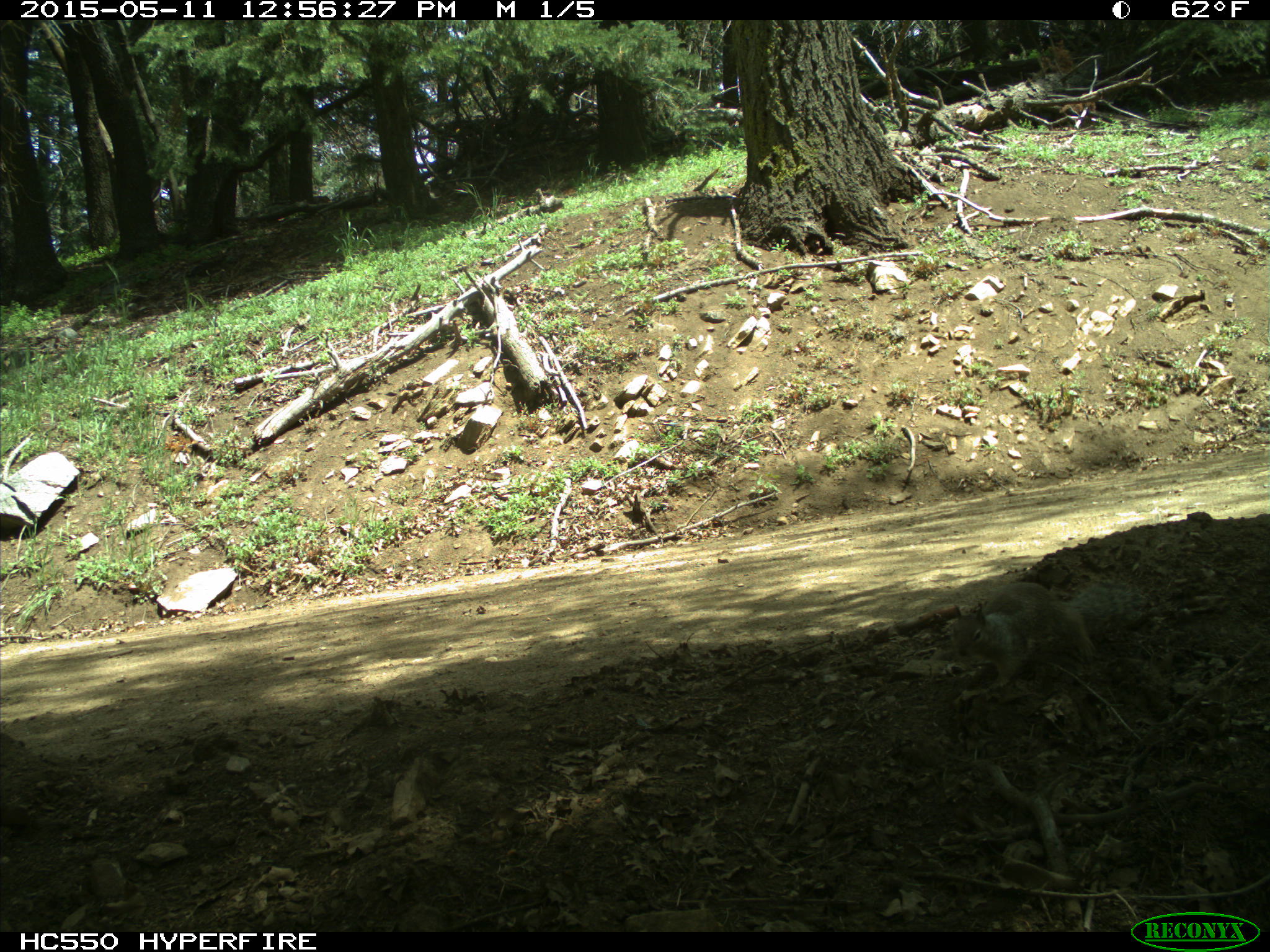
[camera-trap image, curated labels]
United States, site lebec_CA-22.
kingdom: Animalia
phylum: Chordata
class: Mammalia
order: Rodentia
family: Sciuridae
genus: Otospermophilus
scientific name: Otospermophilus beecheyi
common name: california ground squirrel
Otospermophilus beecheyi (california ground squirrel).